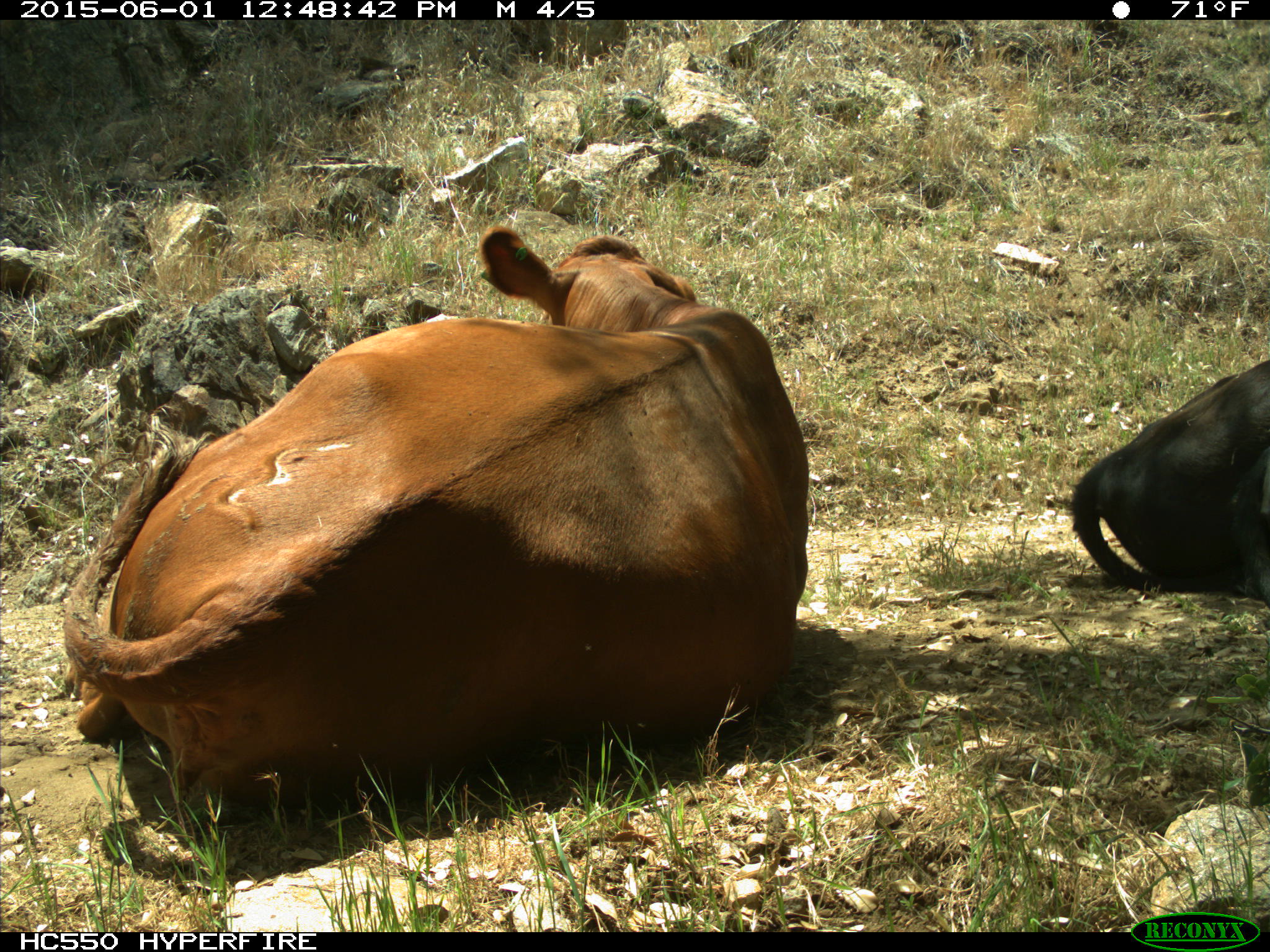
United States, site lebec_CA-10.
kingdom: Animalia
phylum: Chordata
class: Mammalia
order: Artiodactyla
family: Bovidae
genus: Bos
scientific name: Bos taurus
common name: domestic cow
Bos taurus (domestic cow).